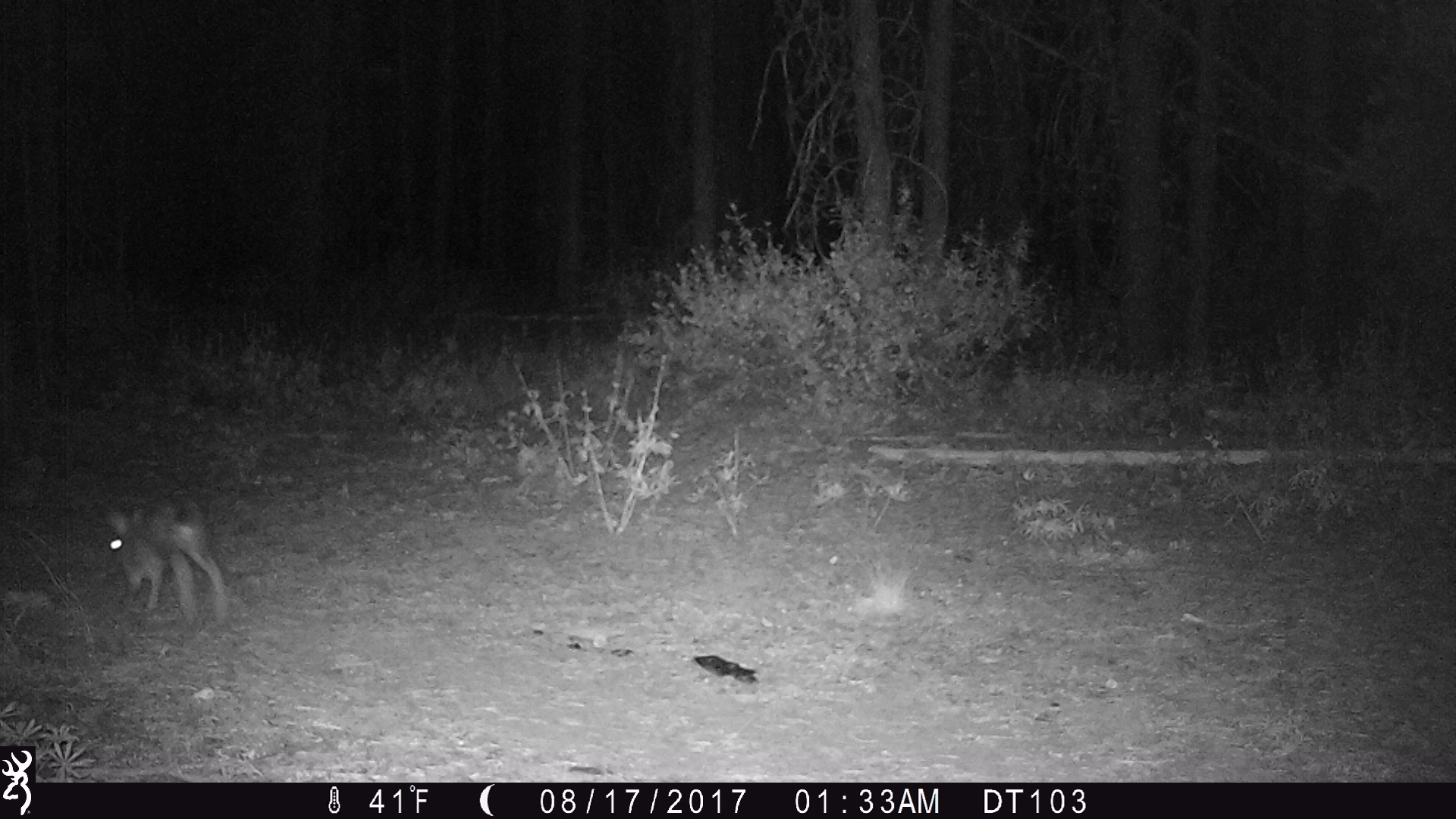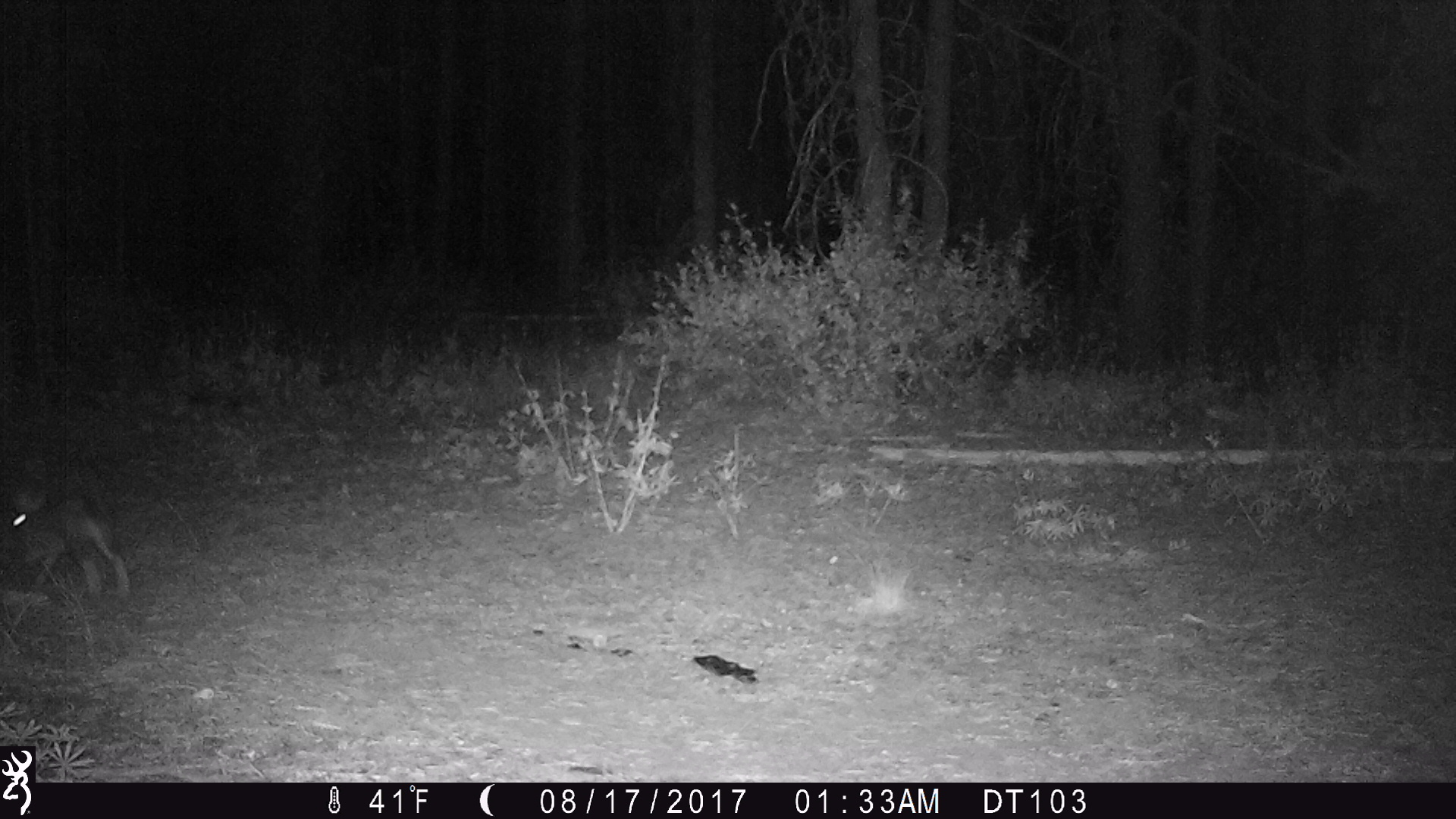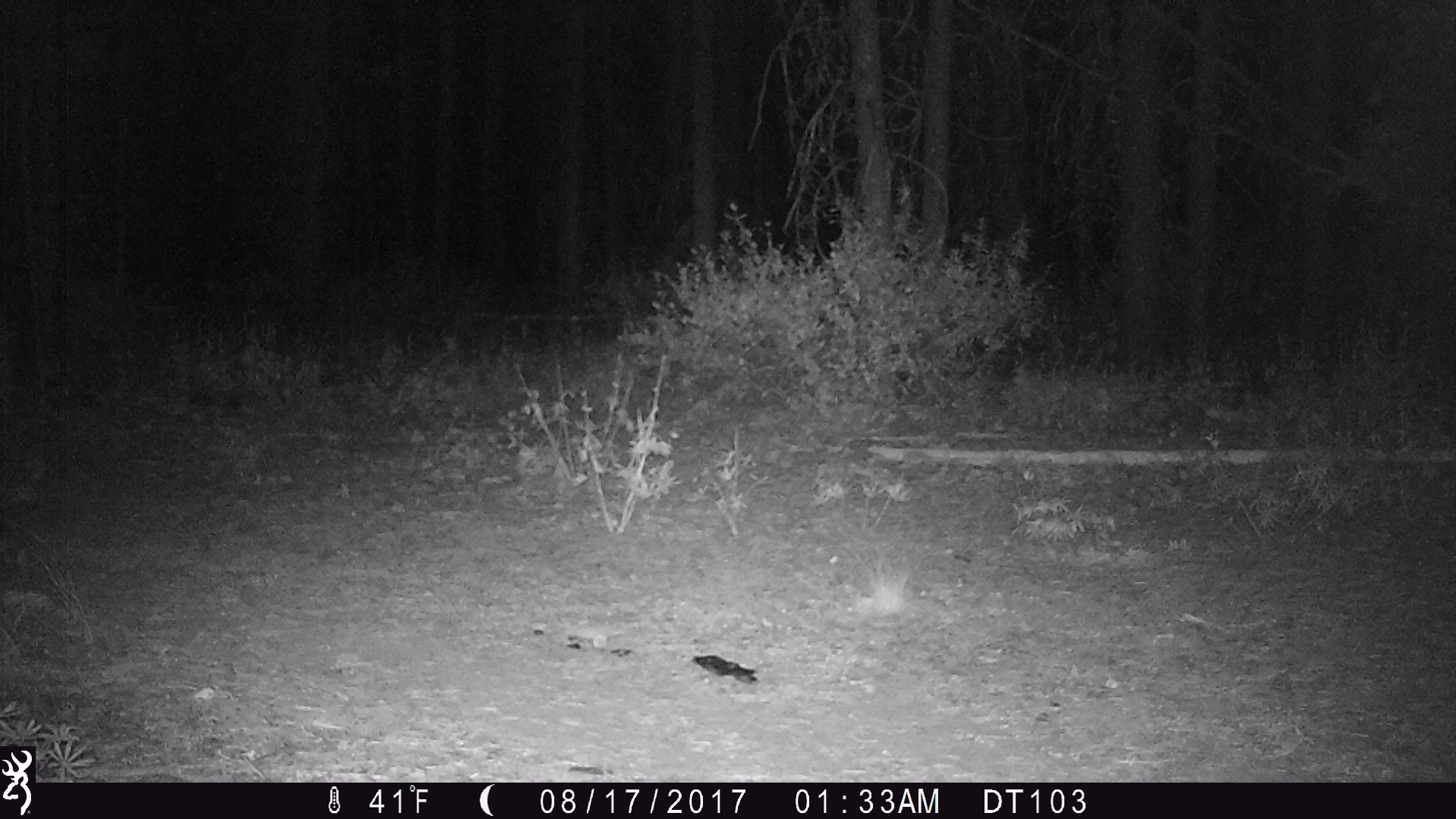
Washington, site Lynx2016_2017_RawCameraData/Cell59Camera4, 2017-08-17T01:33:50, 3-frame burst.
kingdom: Animalia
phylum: Chordata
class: Mammalia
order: Lagomorpha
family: Leporidae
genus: Lepus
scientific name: Lepus americanus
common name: snowshoe hare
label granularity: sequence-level